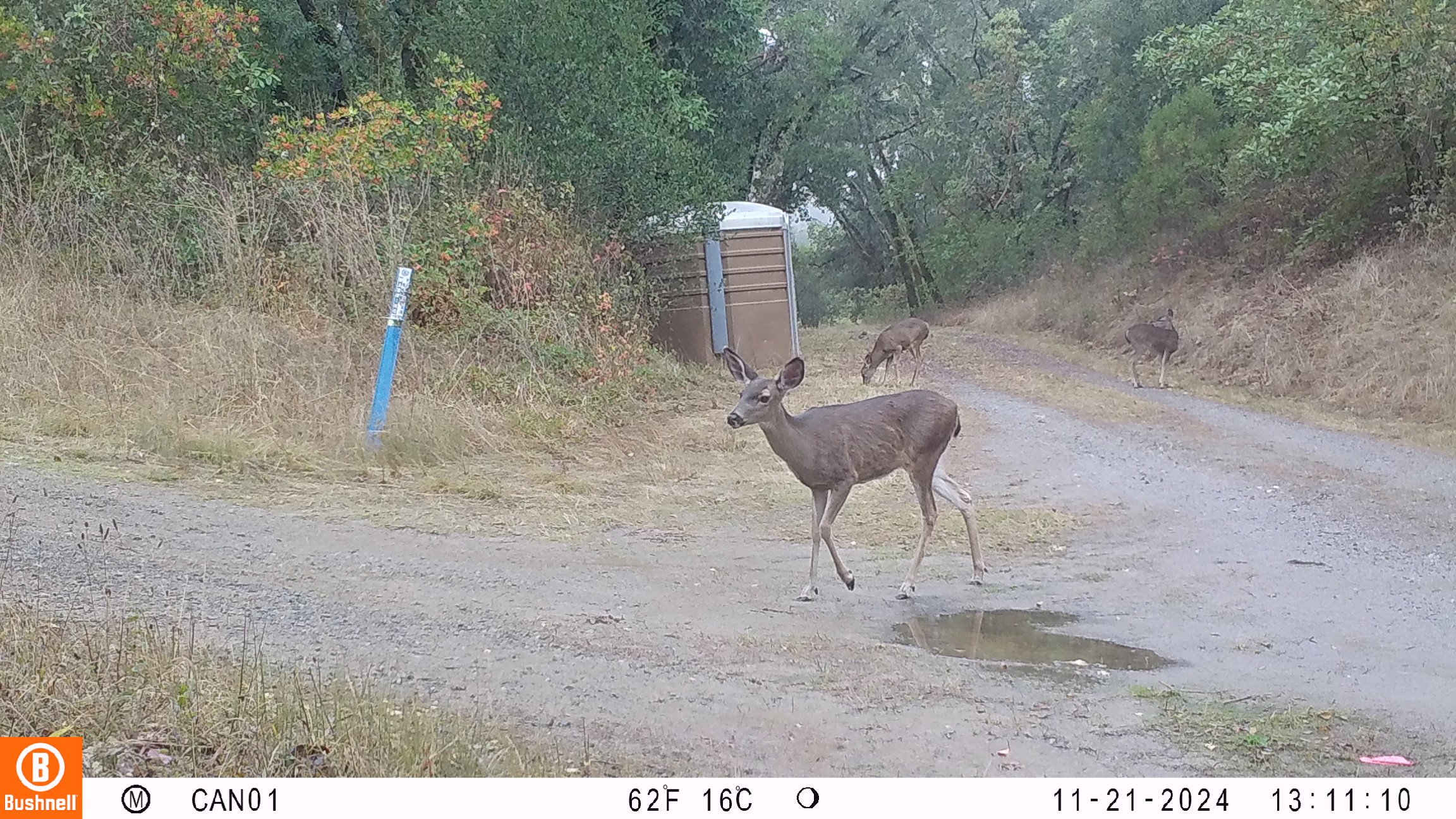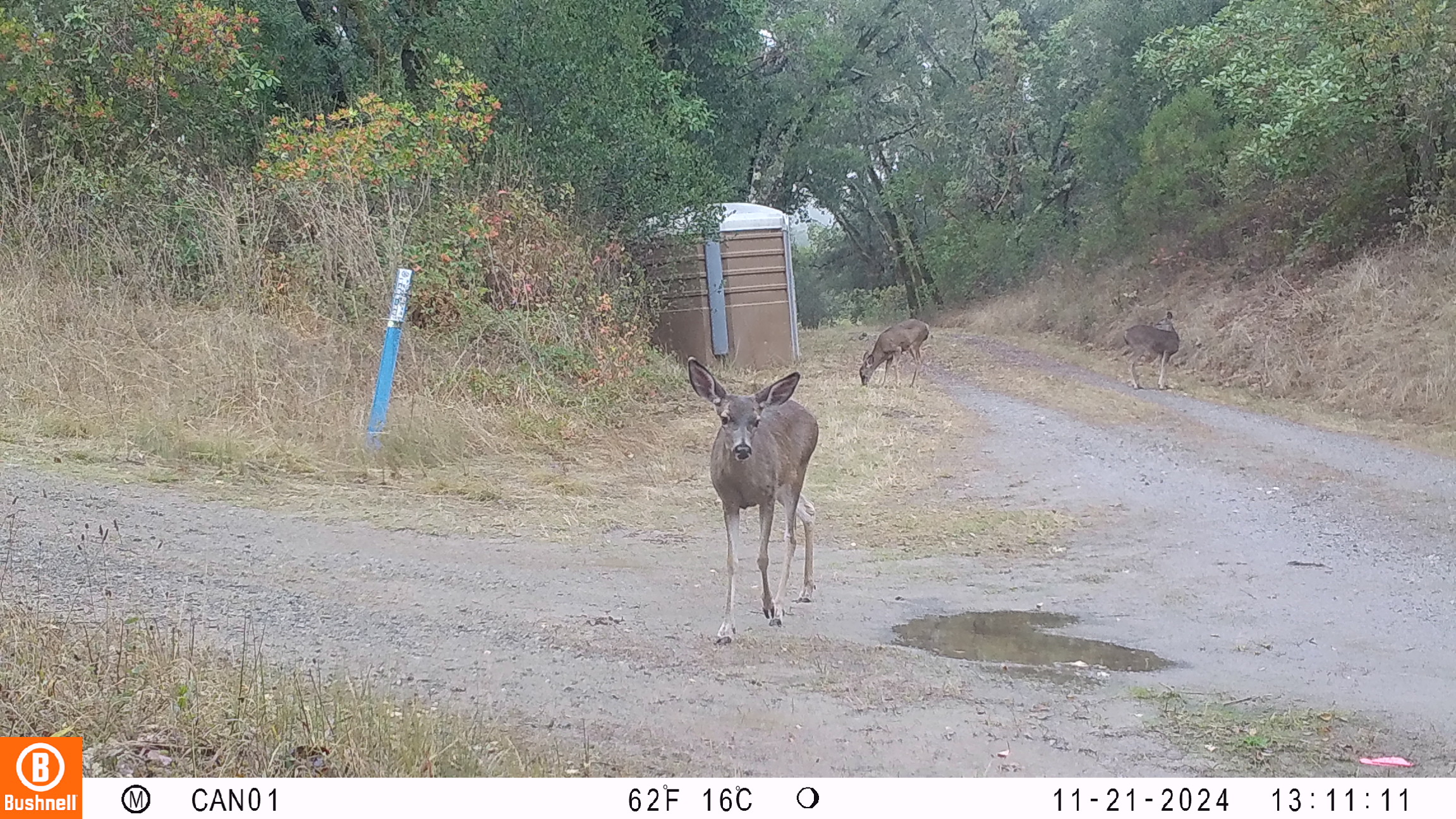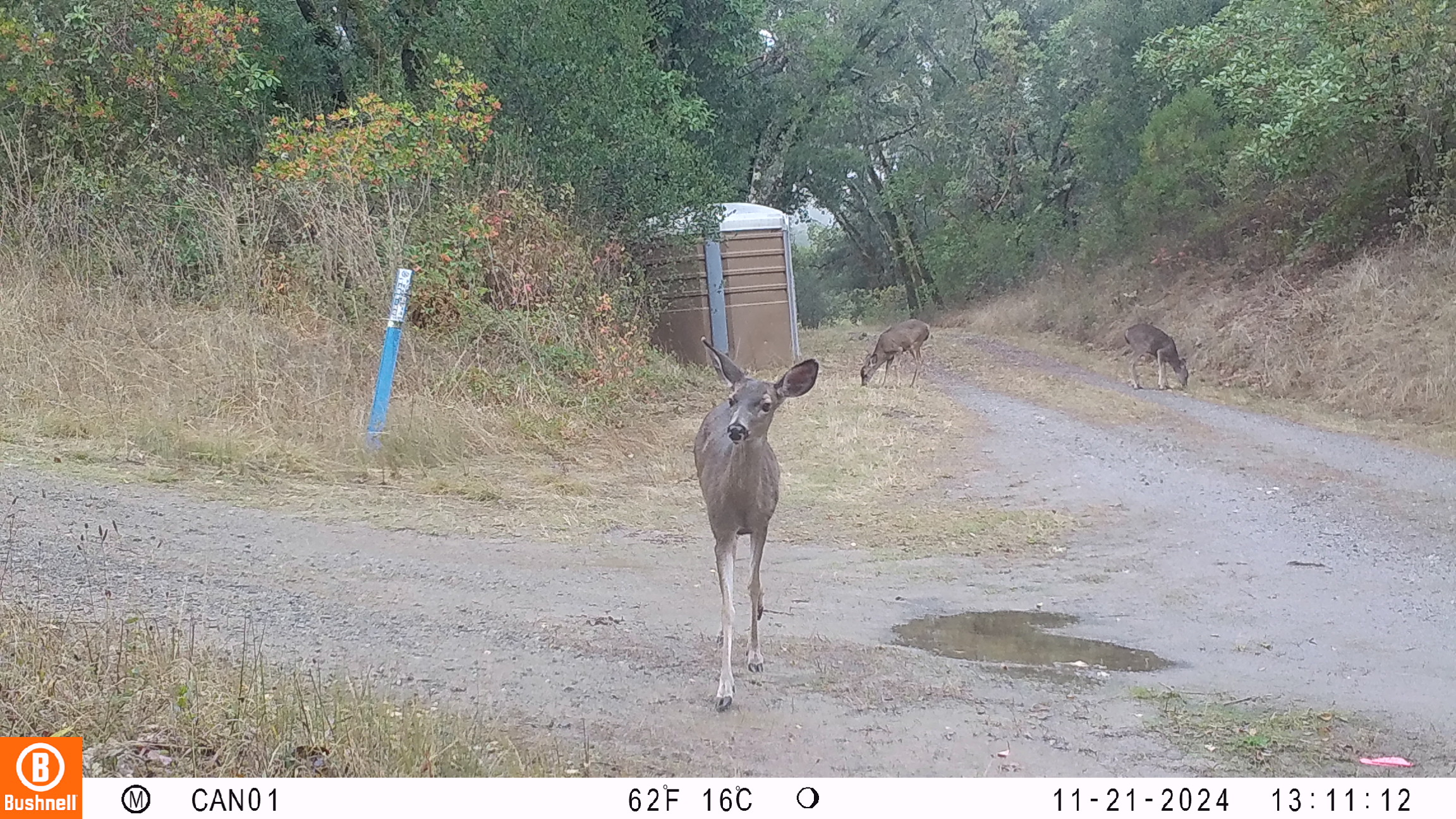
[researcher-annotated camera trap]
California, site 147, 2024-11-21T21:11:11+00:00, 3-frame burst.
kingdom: Animalia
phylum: Chordata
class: Mammalia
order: Artiodactyla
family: Cervidae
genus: Odocoileus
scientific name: Odocoileus hemionus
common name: mule deer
Mule deer (Odocoileus hemionus).